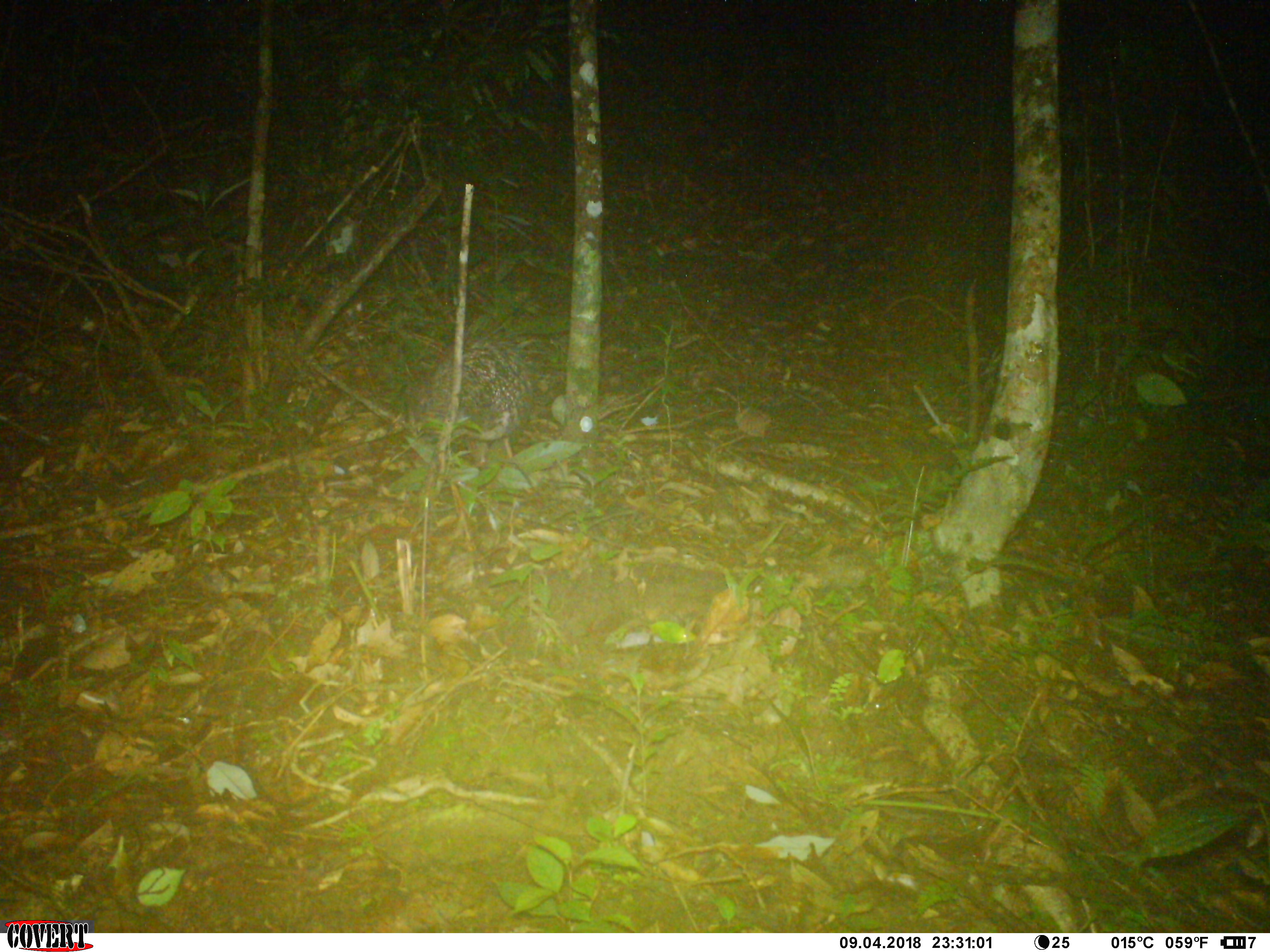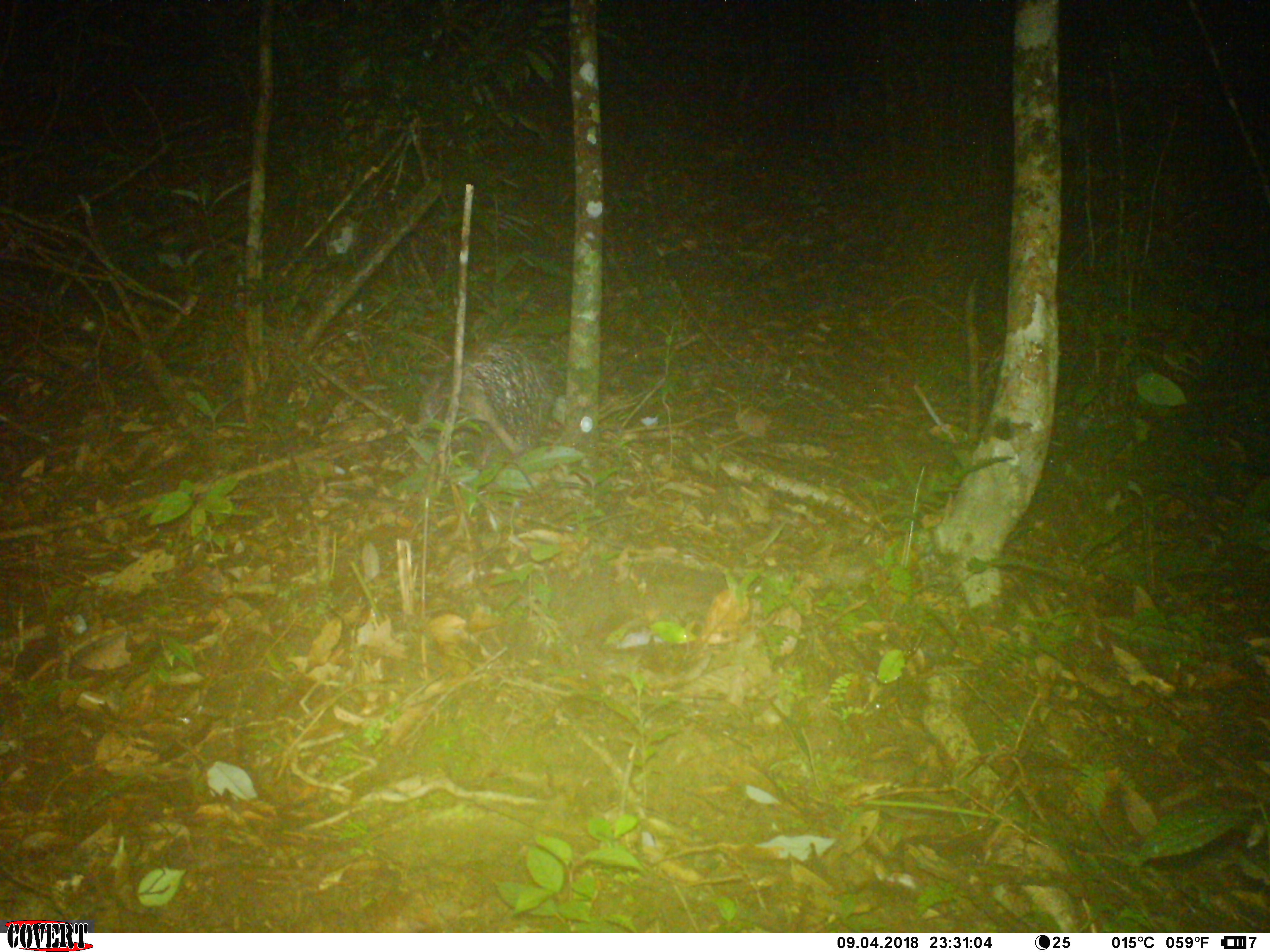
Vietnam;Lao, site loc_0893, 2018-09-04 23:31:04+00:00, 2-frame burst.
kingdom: Animalia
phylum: Chordata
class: Mammalia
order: Rodentia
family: Hystricidae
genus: Atherurus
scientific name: Atherurus macrourus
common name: asiatic brush-tailed porcupine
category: asiatic brush tailed porcupine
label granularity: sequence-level